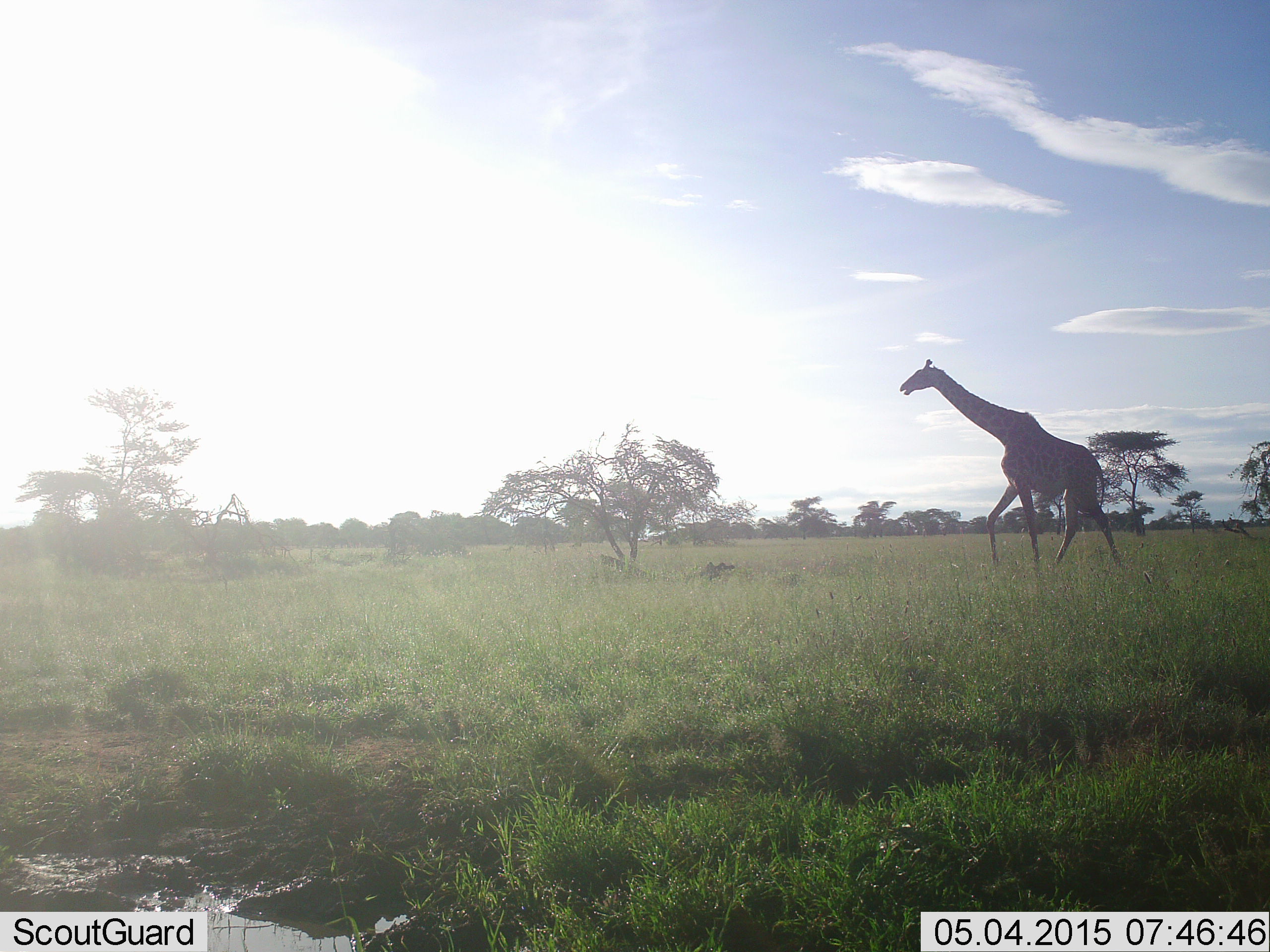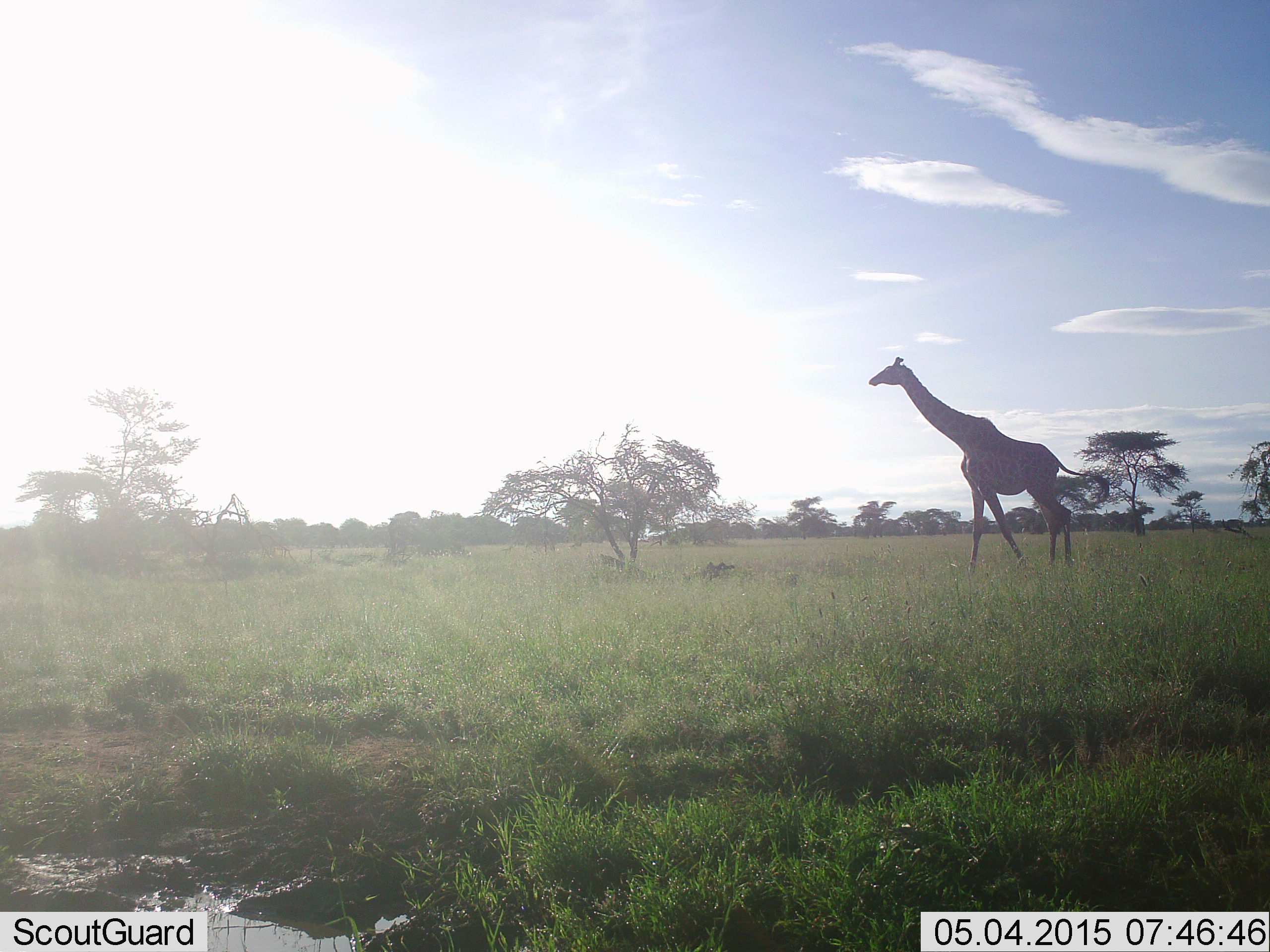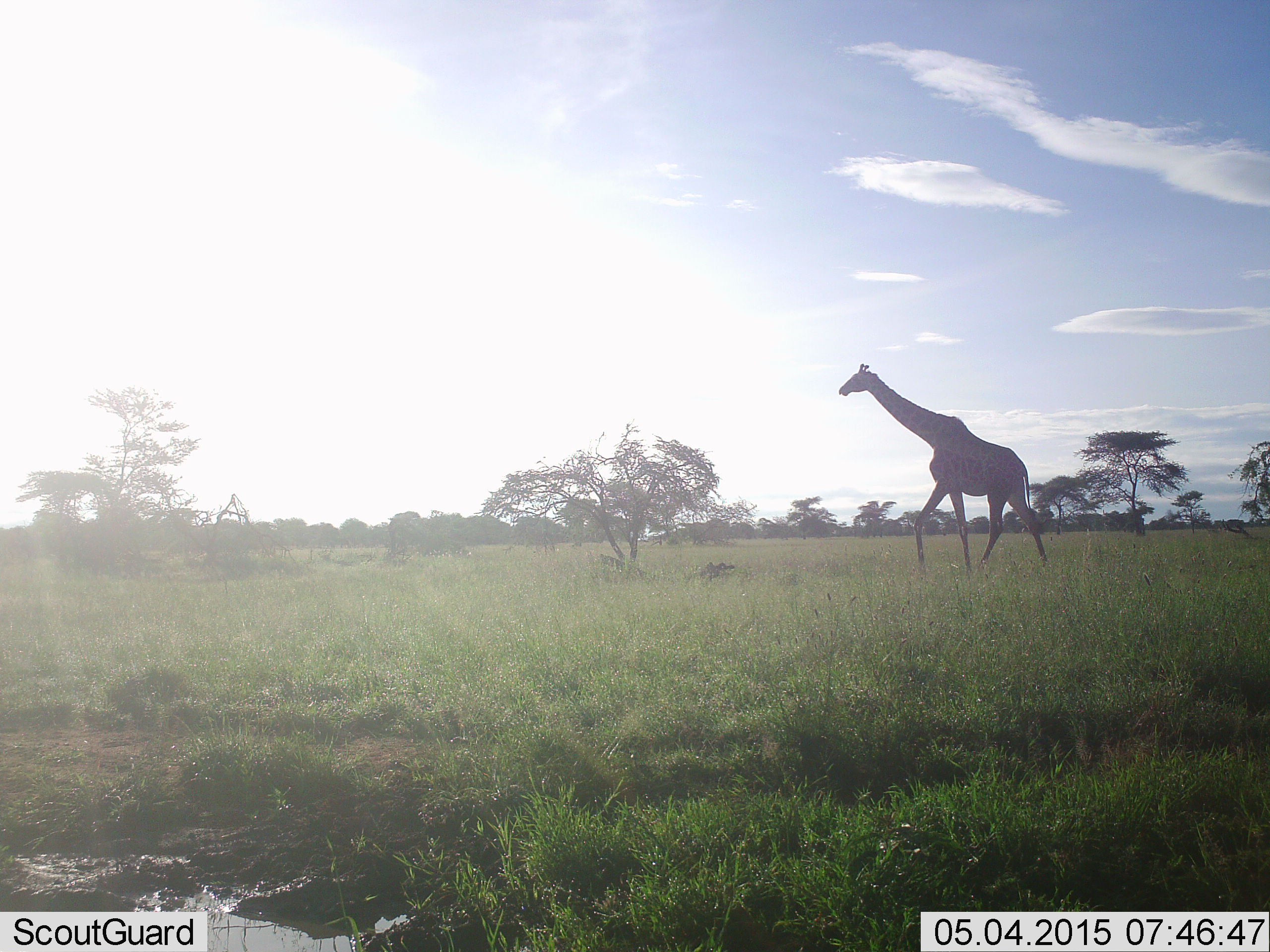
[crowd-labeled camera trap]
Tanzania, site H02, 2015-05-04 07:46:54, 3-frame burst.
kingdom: Animalia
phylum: Chordata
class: Mammalia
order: Artiodactyla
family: Giraffidae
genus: Giraffa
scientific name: Giraffa camelopardalis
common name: giraffe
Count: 1.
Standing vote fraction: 0%.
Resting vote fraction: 0%.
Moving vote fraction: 100%.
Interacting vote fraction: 0%.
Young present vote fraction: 0%.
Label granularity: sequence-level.